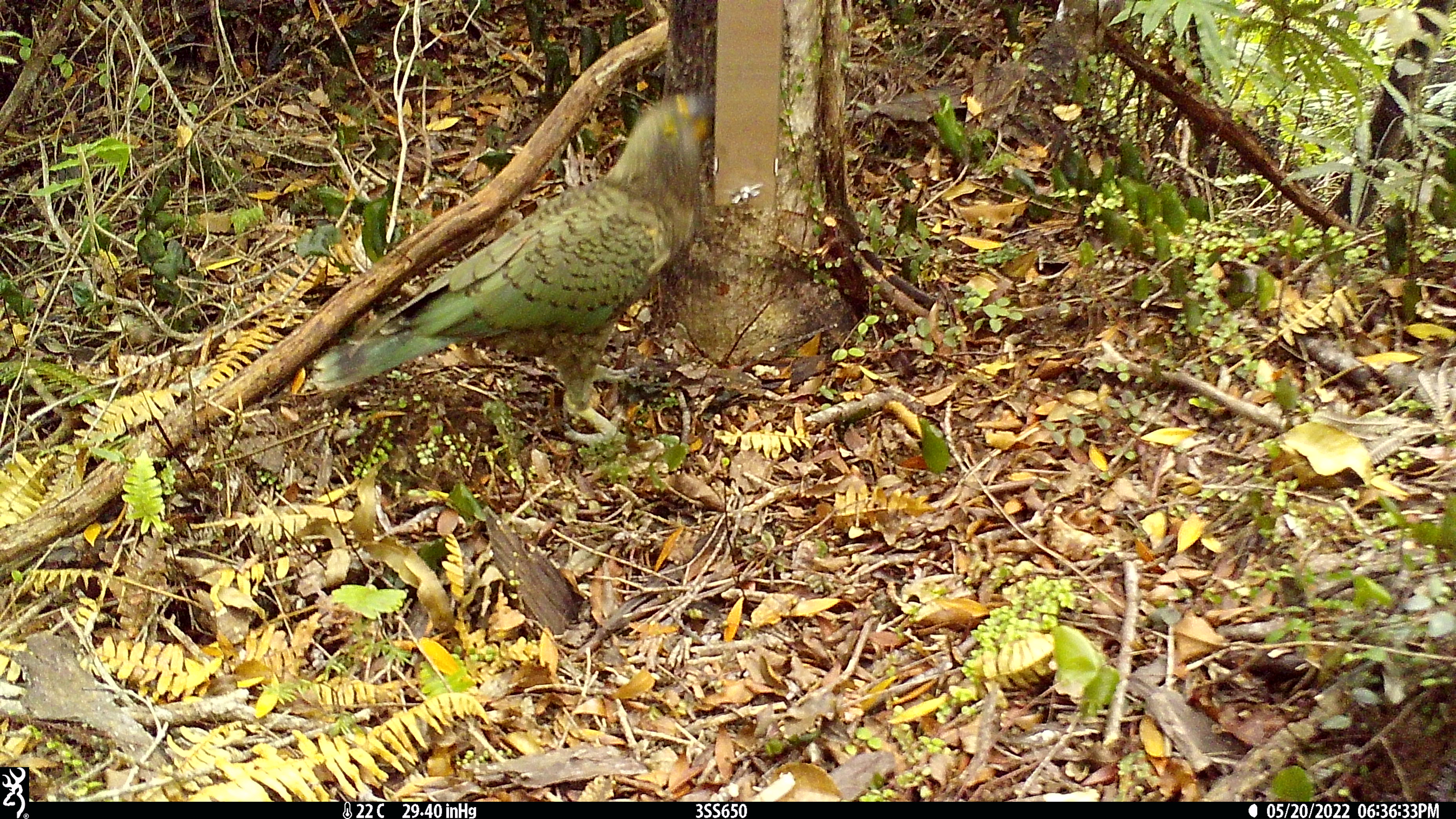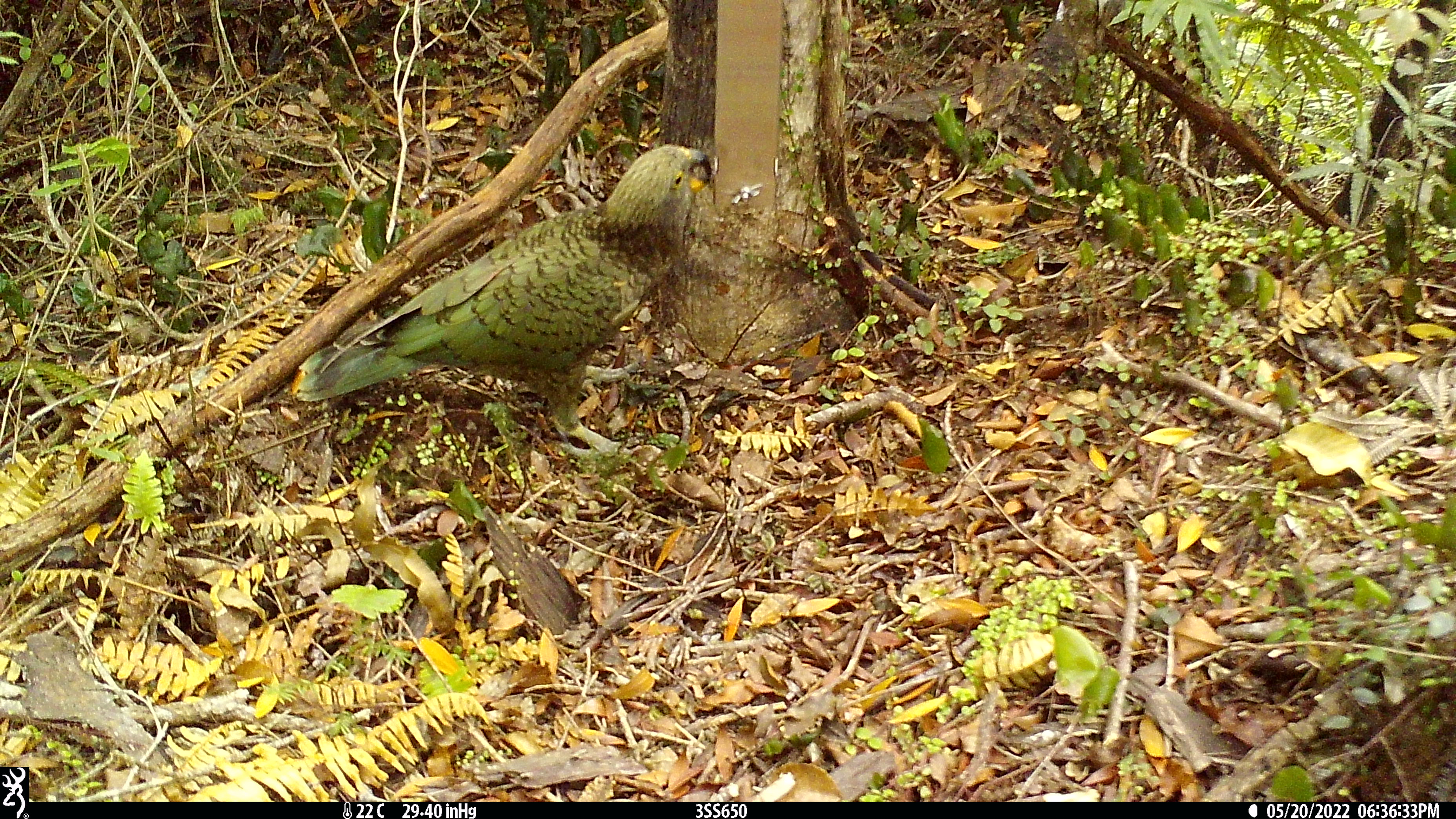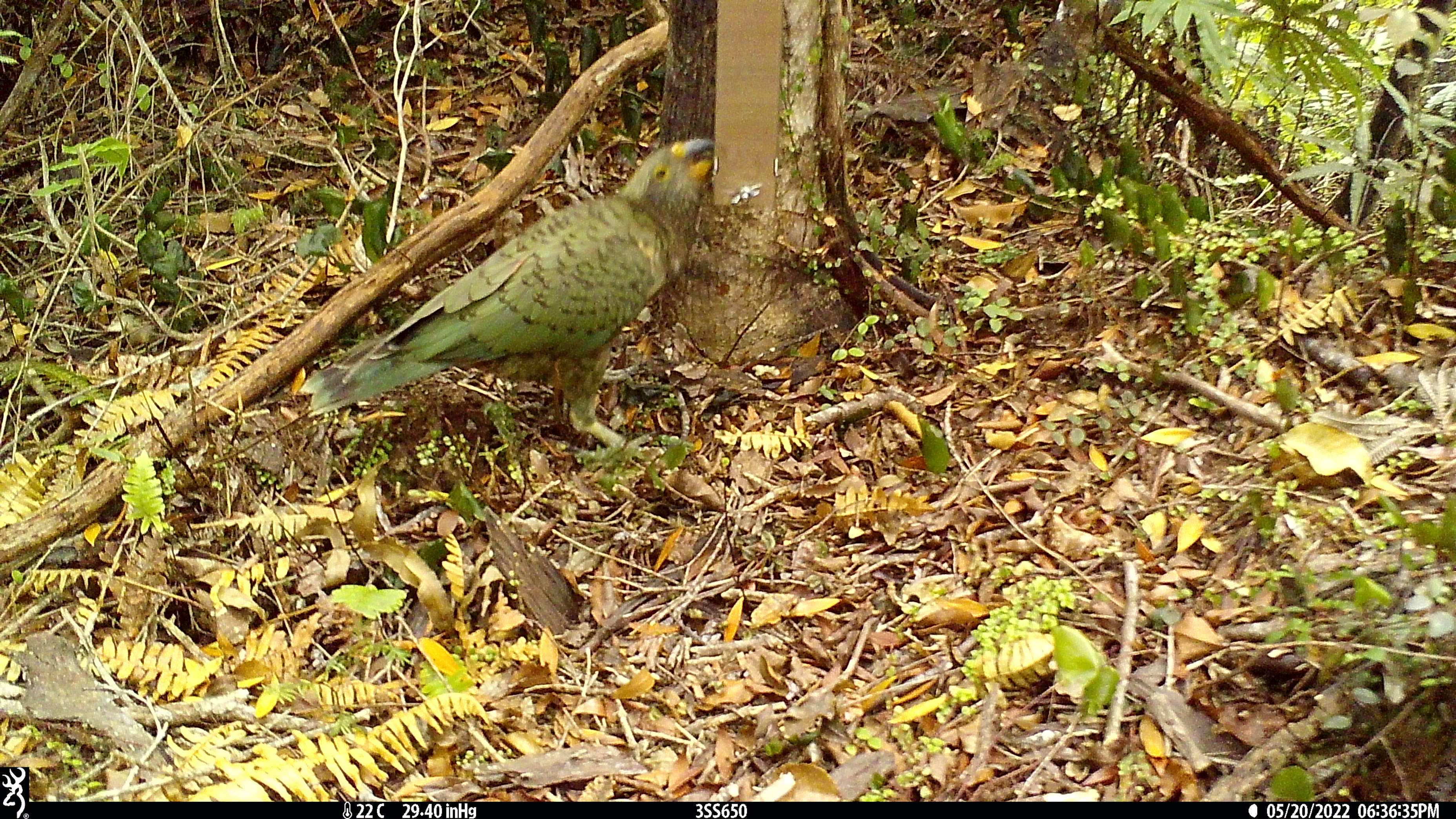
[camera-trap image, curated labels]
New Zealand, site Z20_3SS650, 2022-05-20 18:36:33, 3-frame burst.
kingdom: Animalia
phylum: Chordata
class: Aves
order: Psittaciformes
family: Strigopidae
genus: Nestor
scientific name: Nestor notabilis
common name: kea